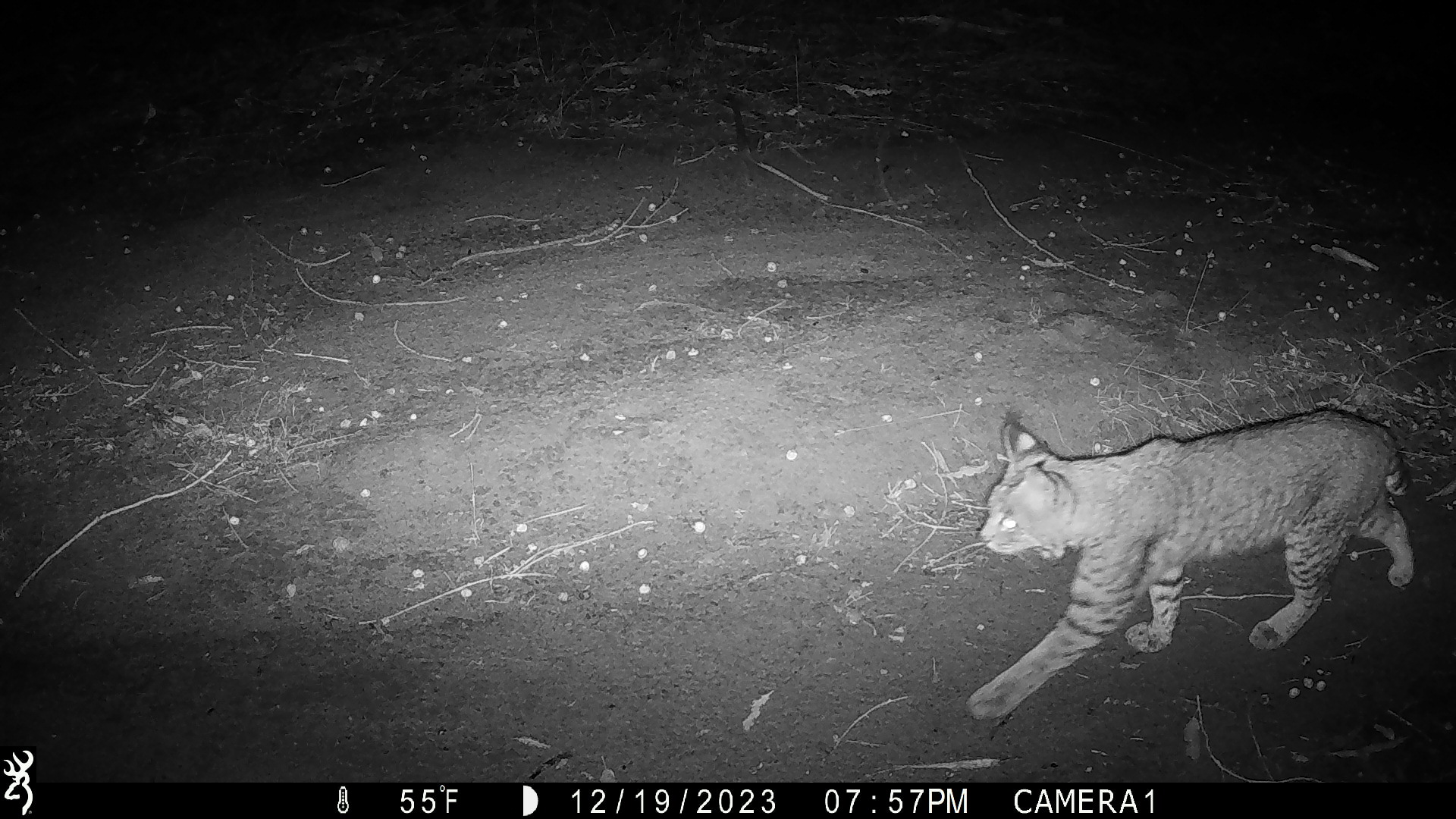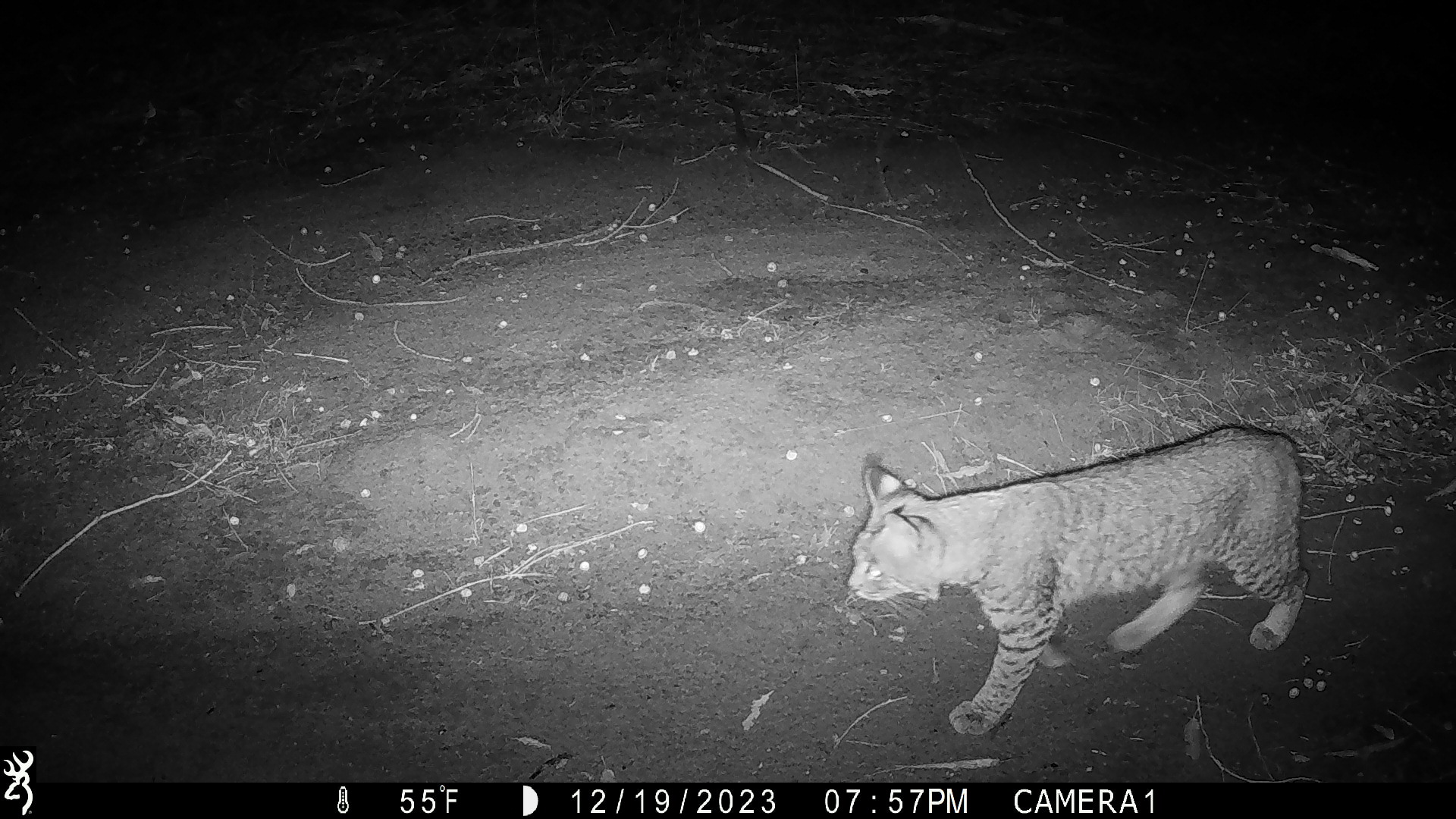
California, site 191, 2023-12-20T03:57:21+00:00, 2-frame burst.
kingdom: Animalia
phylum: Chordata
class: Mammalia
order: Carnivora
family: Felidae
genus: Lynx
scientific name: Lynx rufus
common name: bobcat